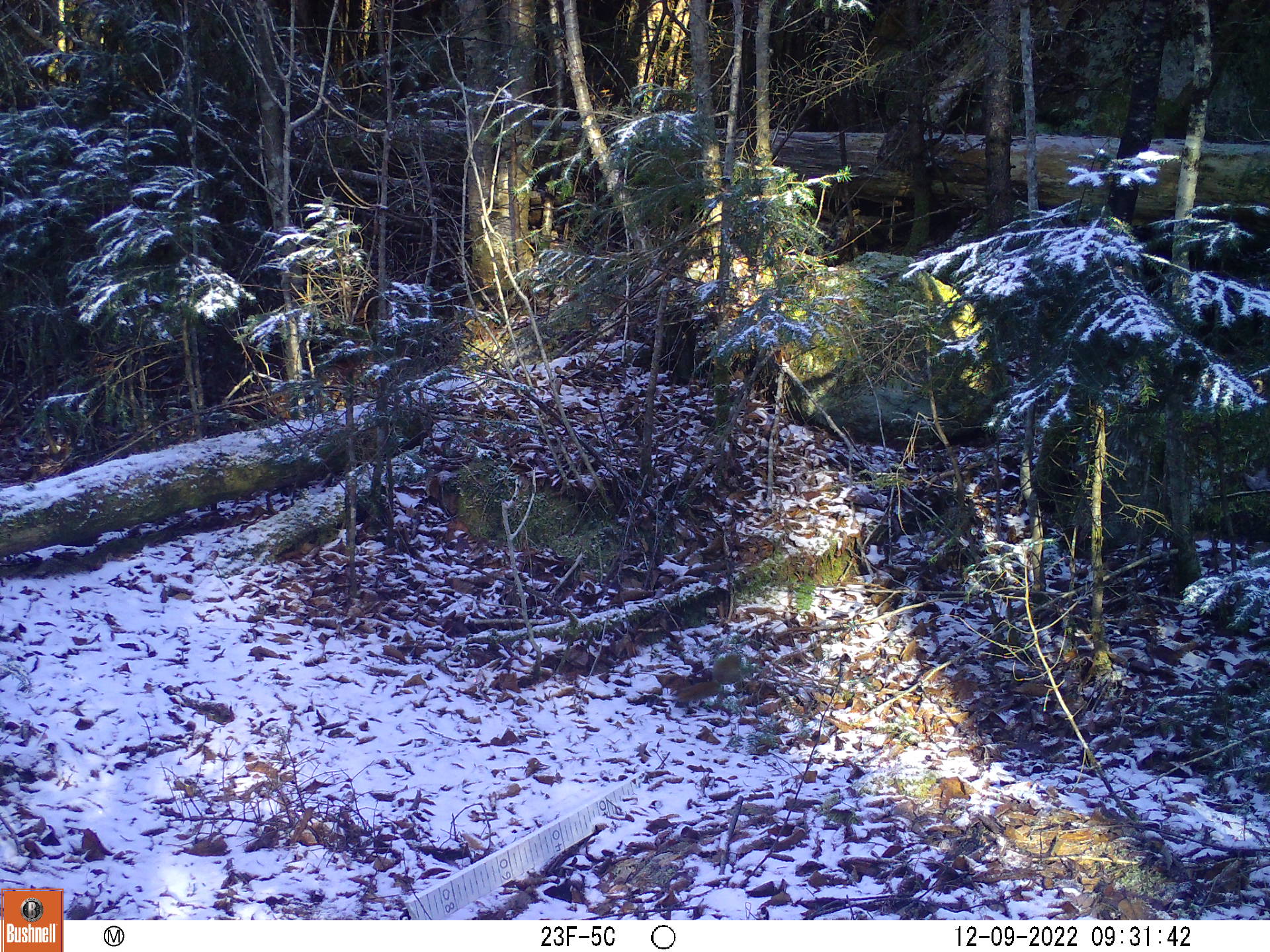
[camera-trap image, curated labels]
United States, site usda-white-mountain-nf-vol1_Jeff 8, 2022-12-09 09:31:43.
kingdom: Animalia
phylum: Chordata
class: Mammalia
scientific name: Mammalia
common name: mammal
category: mammal sp.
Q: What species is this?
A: Mammal sp. (mammal) (Mammalia).